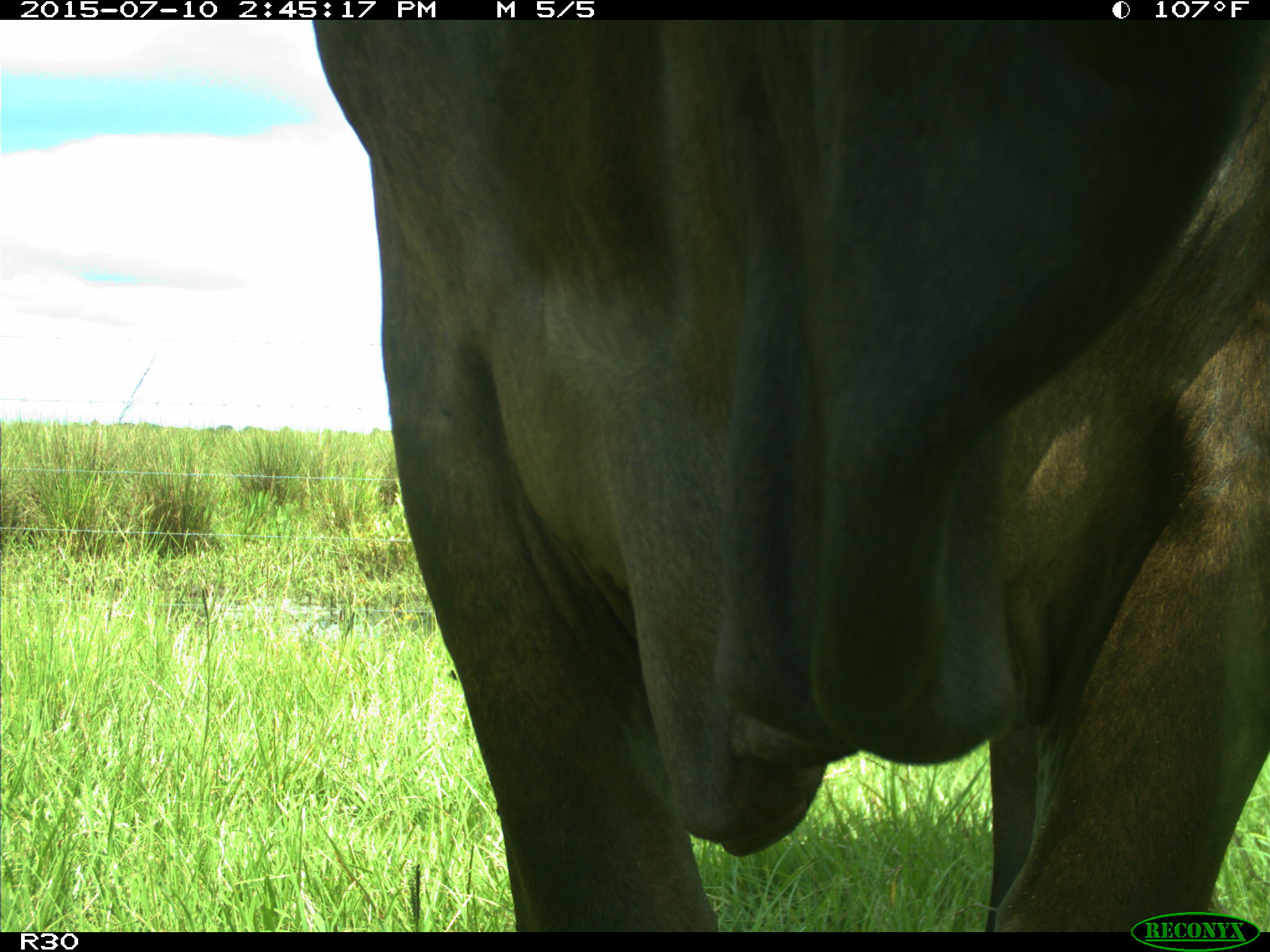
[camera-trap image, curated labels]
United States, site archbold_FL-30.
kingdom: Animalia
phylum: Chordata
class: Mammalia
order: Artiodactyla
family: Bovidae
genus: Bos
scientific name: Bos taurus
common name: domestic cow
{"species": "Bos taurus (domestic cow)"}